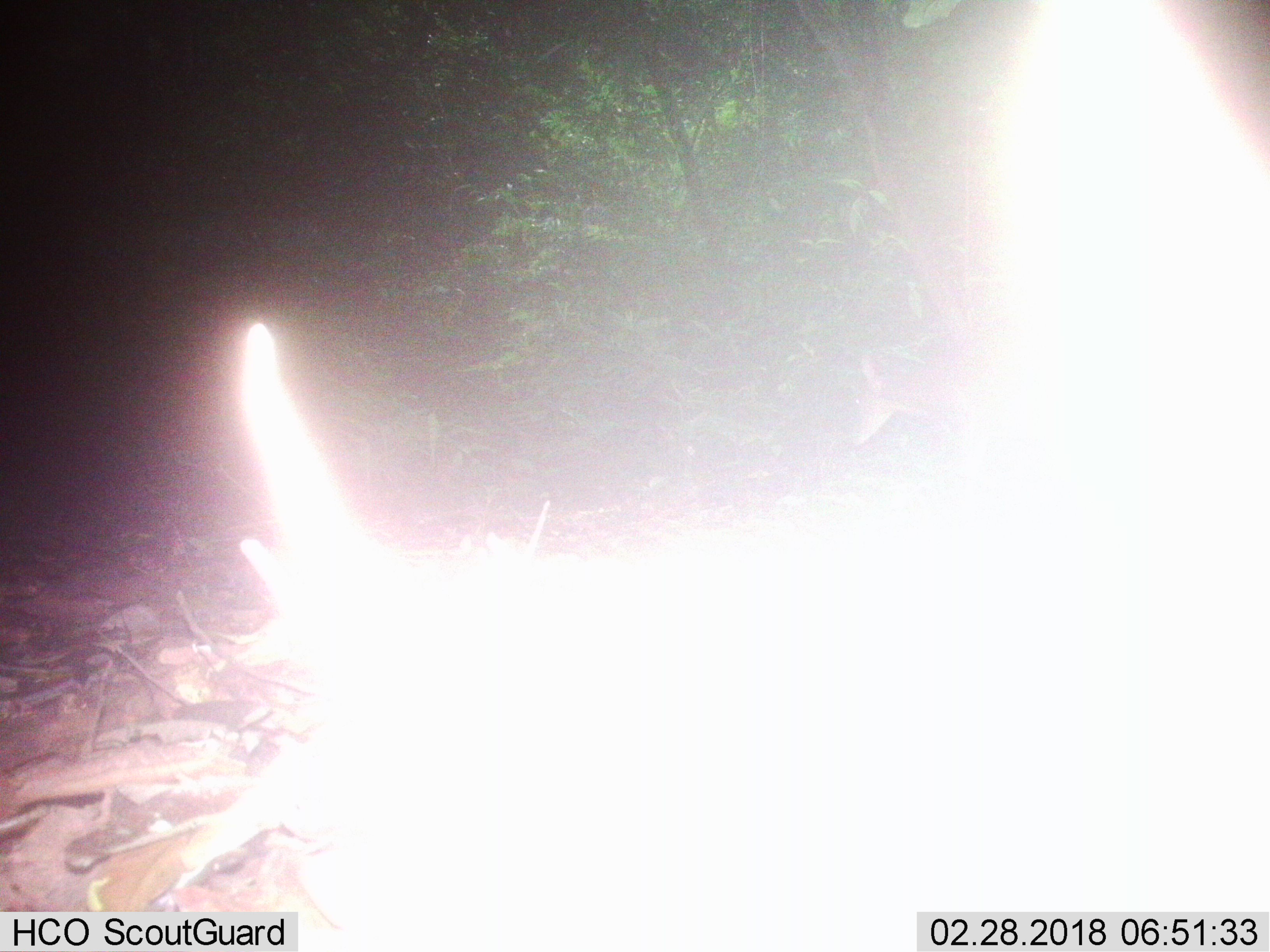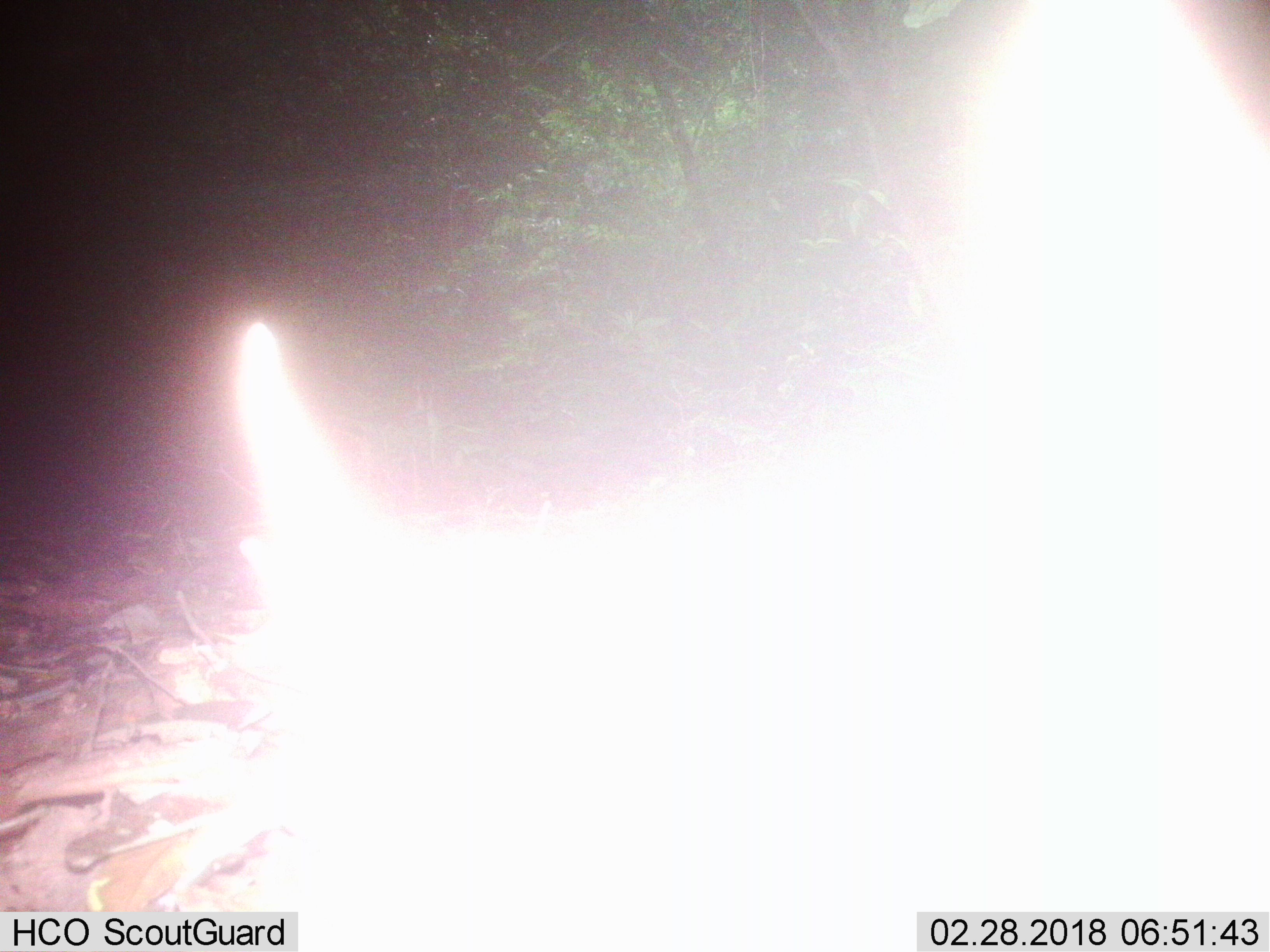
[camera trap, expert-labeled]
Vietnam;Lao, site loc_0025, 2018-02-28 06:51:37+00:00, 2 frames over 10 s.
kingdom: Animalia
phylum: Chordata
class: Mammalia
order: Artiodactyla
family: Cervidae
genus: Muntiacus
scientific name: Muntiacus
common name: muntjacs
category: unidentified muntjac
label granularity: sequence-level